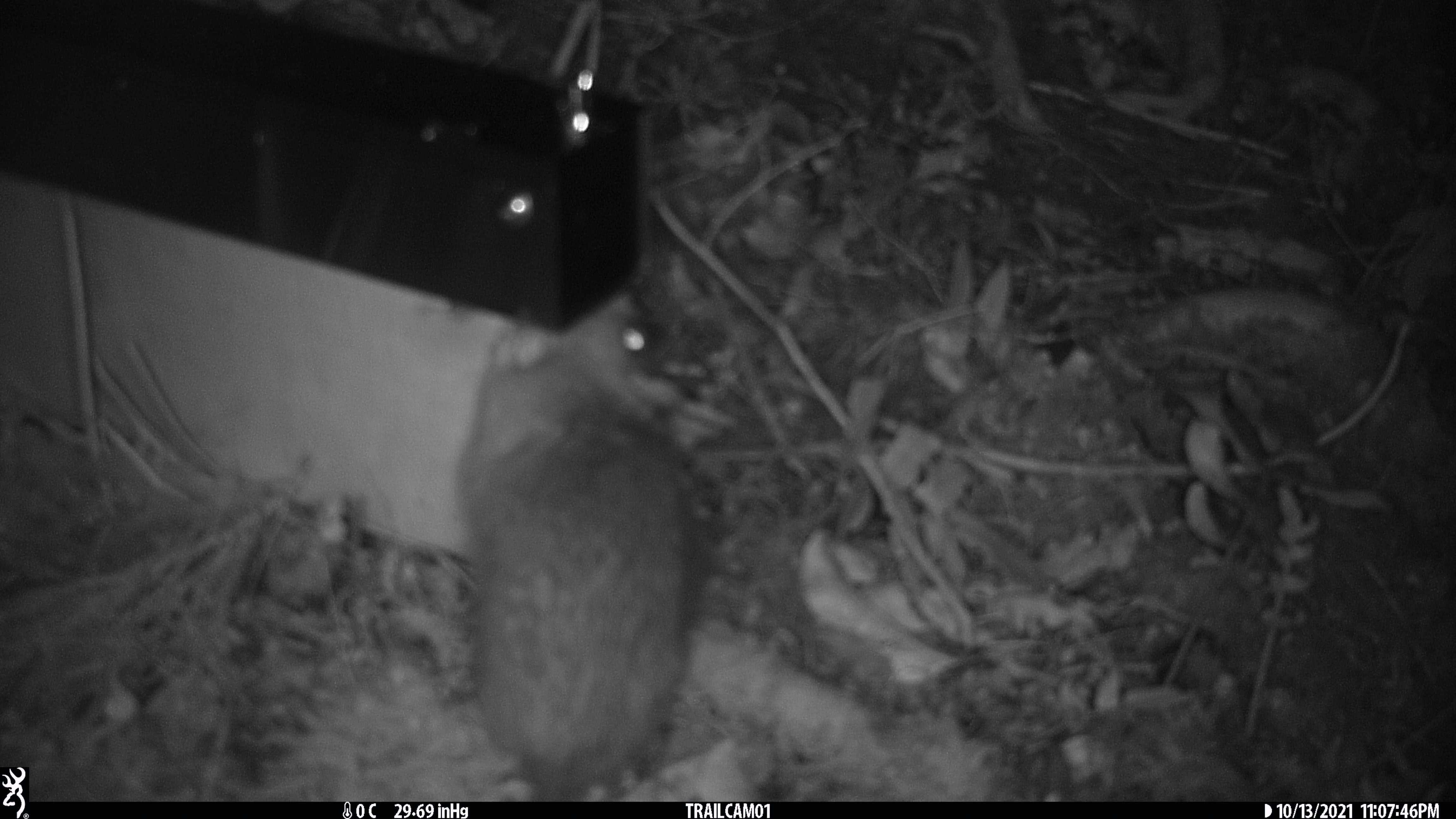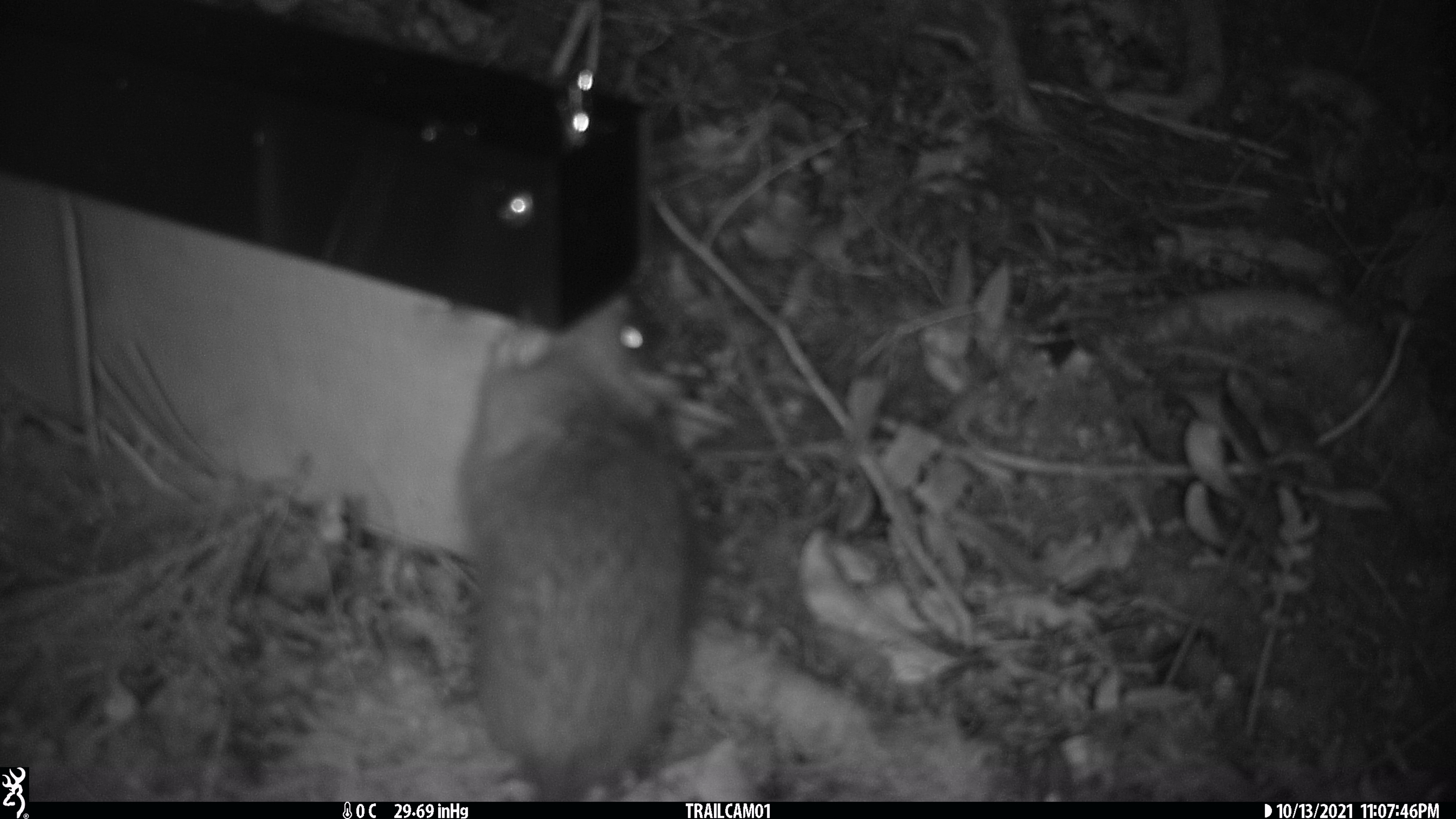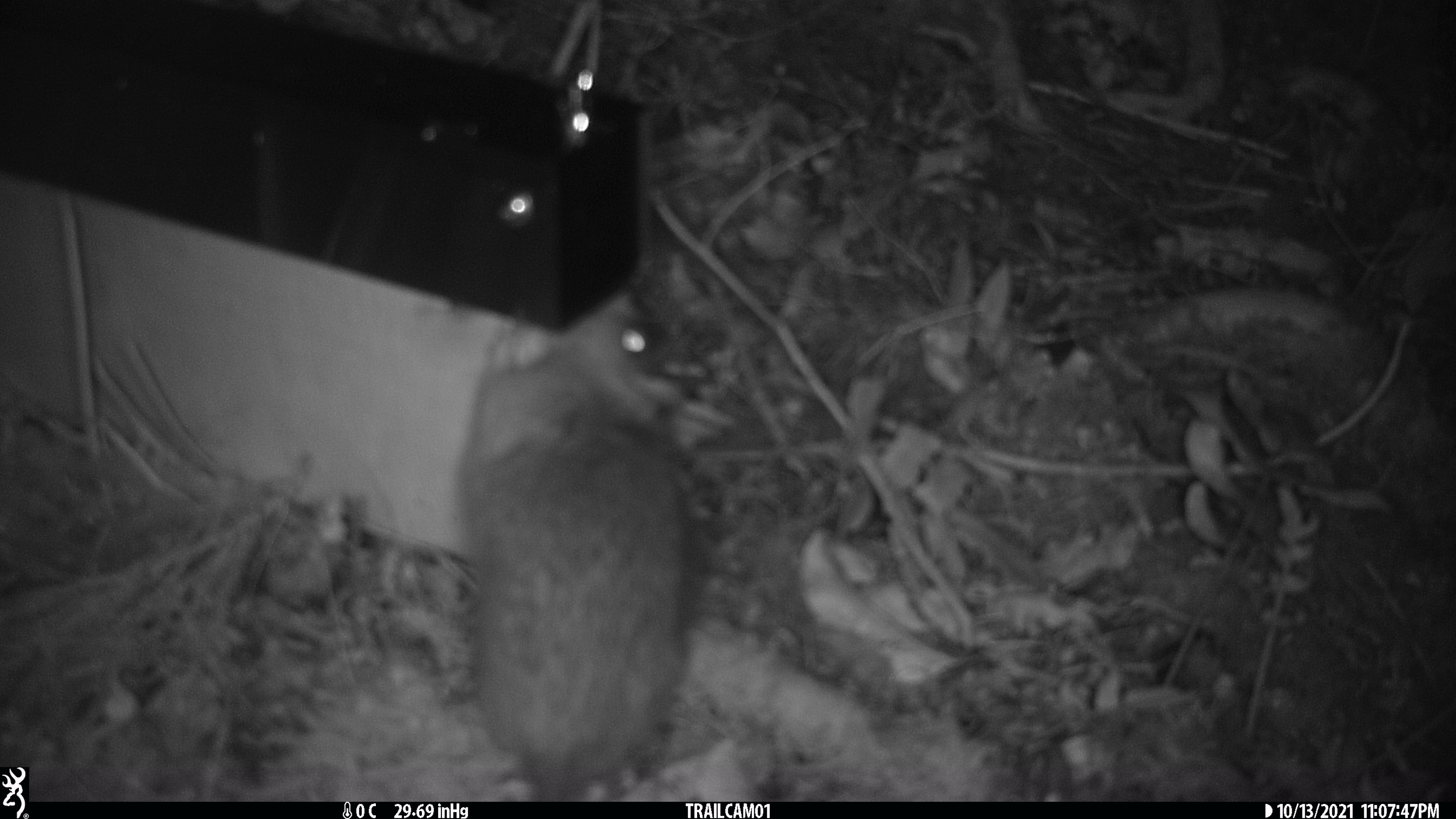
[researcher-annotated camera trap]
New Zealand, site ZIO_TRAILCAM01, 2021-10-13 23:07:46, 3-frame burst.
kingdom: Animalia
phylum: Chordata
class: Mammalia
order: Rodentia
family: Muridae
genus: Rattus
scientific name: Rattus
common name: rat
Rat (Rattus).